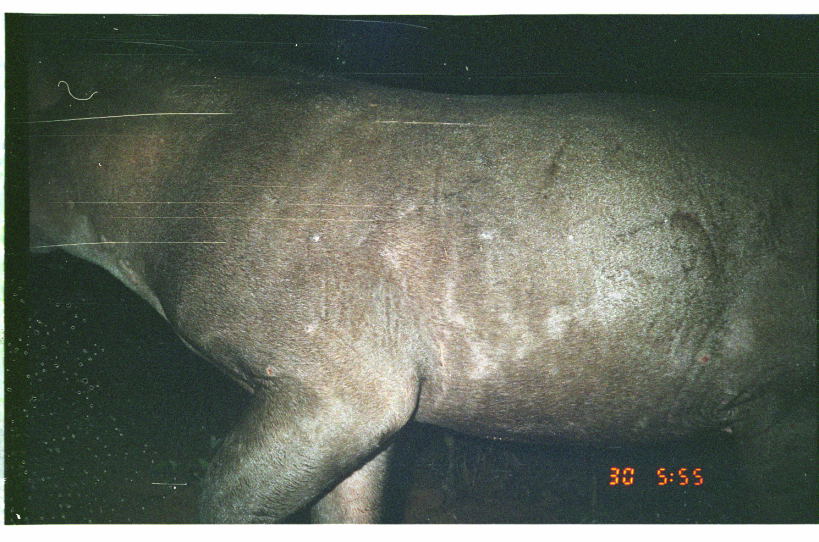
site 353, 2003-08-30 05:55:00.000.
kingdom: Animalia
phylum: Chordata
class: Mammalia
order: Perissodactyla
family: Tapiridae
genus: Tapirus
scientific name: Tapirus terrestris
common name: south american tapir